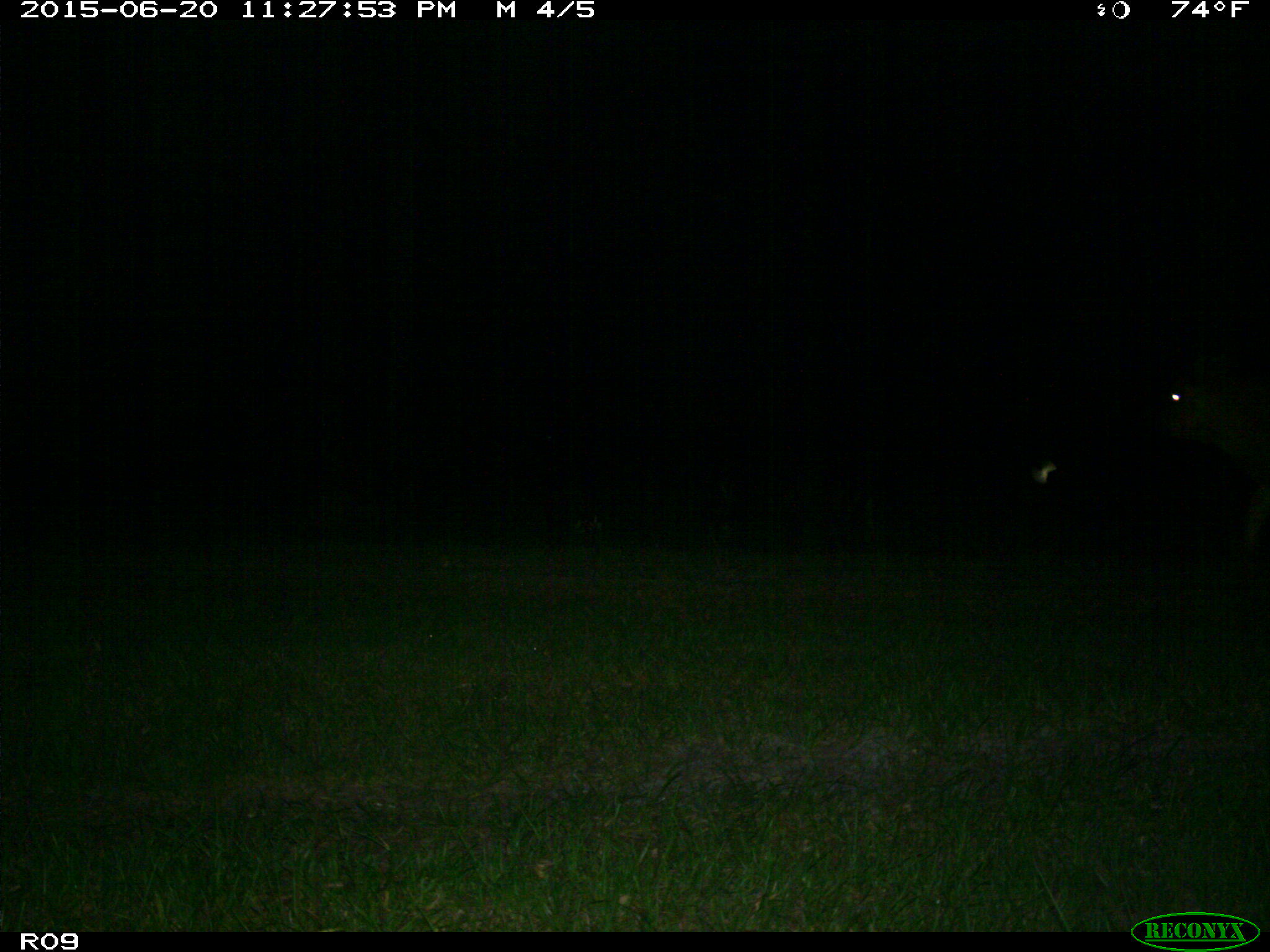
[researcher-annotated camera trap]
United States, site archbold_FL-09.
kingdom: Animalia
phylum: Chordata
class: Mammalia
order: Artiodactyla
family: Bovidae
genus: Bos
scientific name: Bos taurus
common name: domestic cow